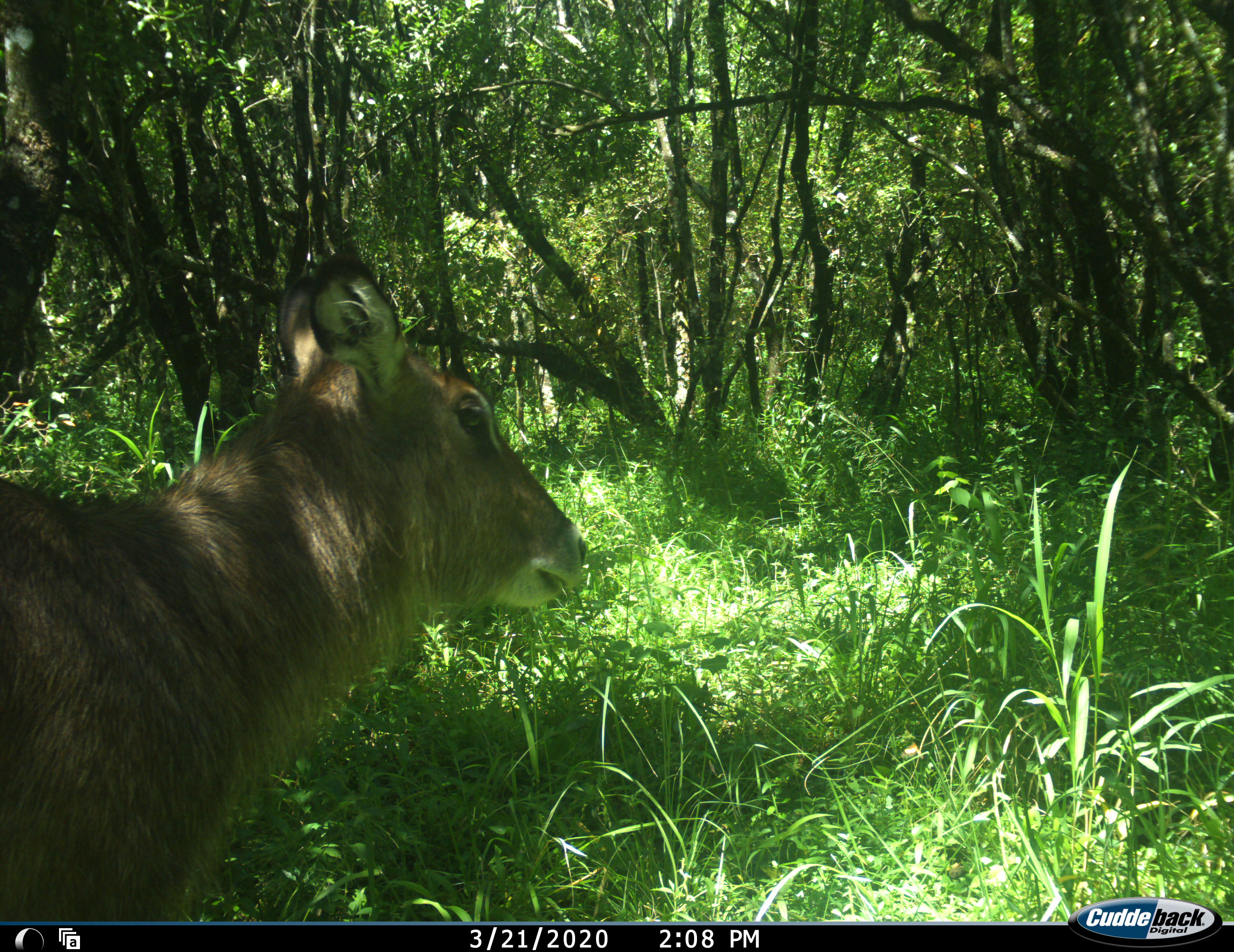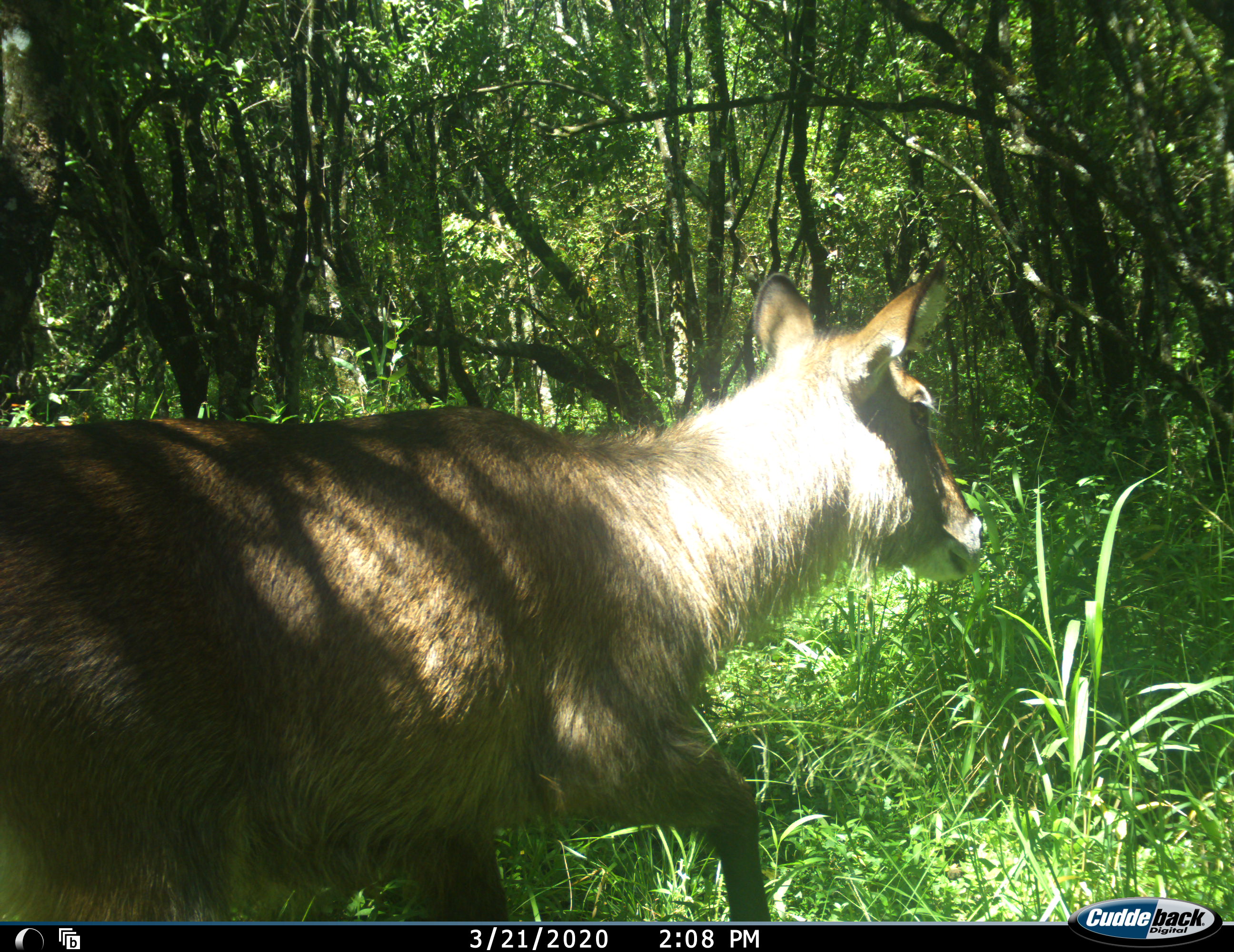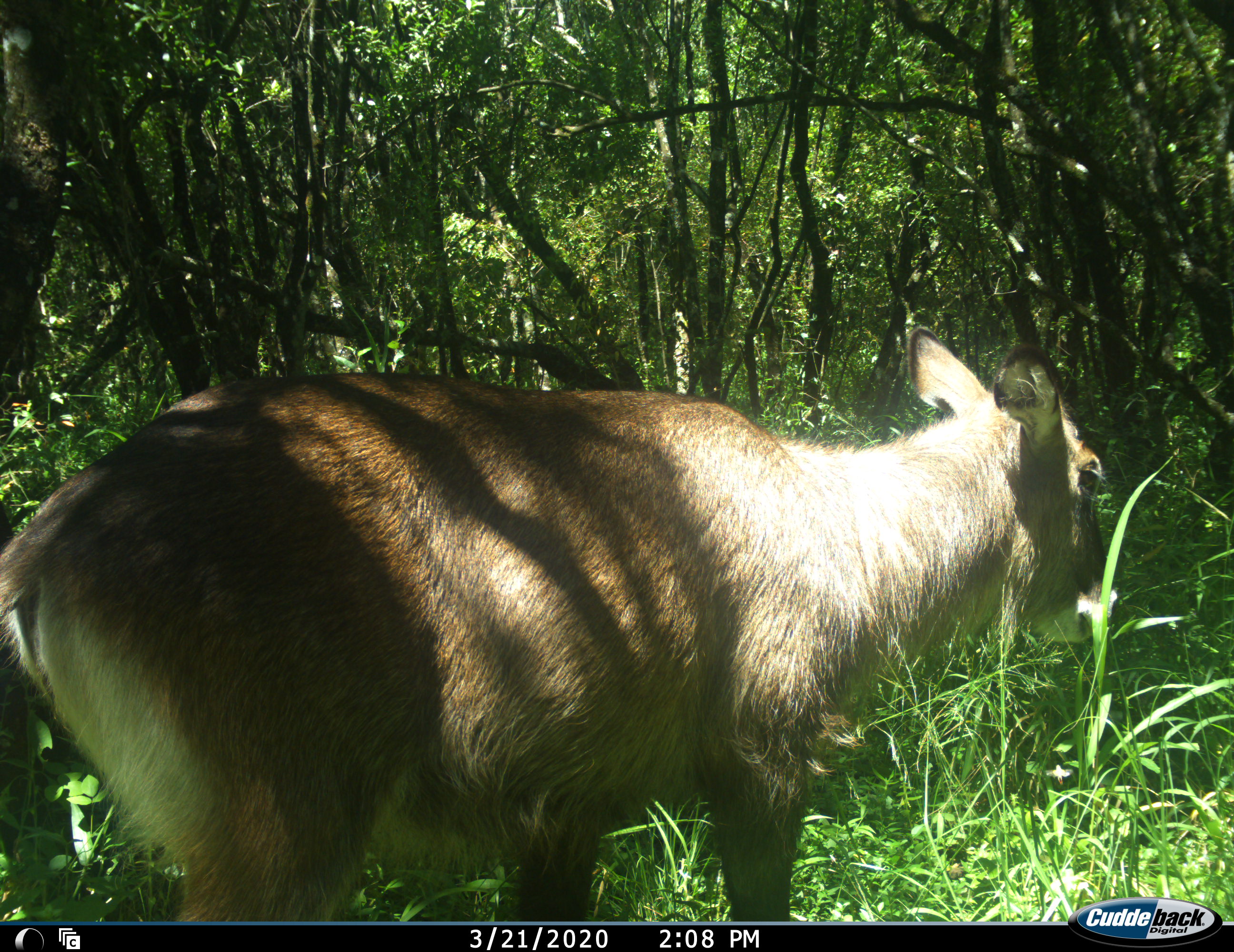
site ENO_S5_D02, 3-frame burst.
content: unidentified animal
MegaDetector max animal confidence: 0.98